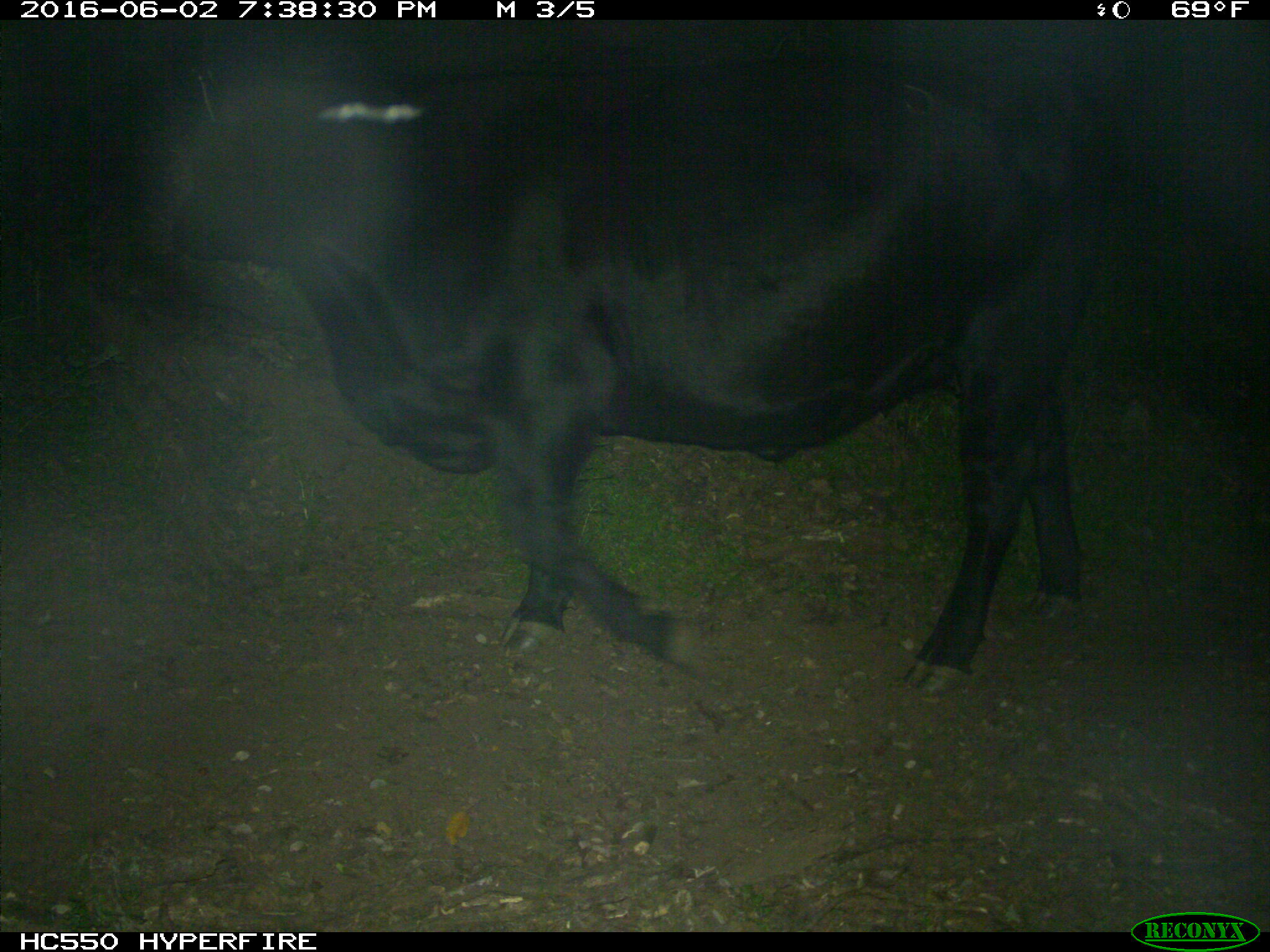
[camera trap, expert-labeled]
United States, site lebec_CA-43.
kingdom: Animalia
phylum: Chordata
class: Mammalia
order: Artiodactyla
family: Bovidae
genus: Bos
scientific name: Bos taurus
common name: domestic cow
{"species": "Bos taurus (domestic cow)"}